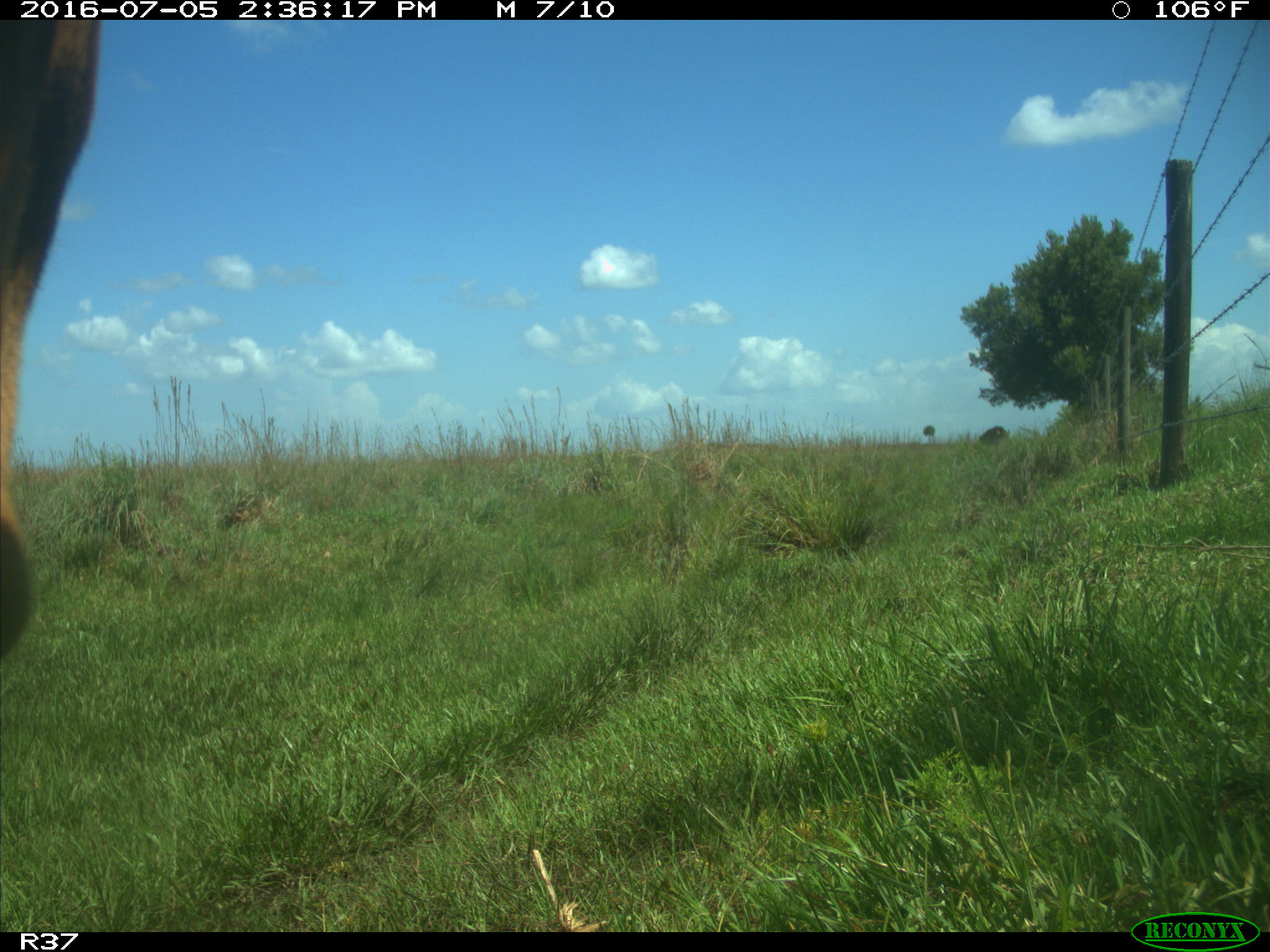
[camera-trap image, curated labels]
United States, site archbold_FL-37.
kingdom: Animalia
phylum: Chordata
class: Mammalia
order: Artiodactyla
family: Bovidae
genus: Bos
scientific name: Bos taurus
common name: domestic cow